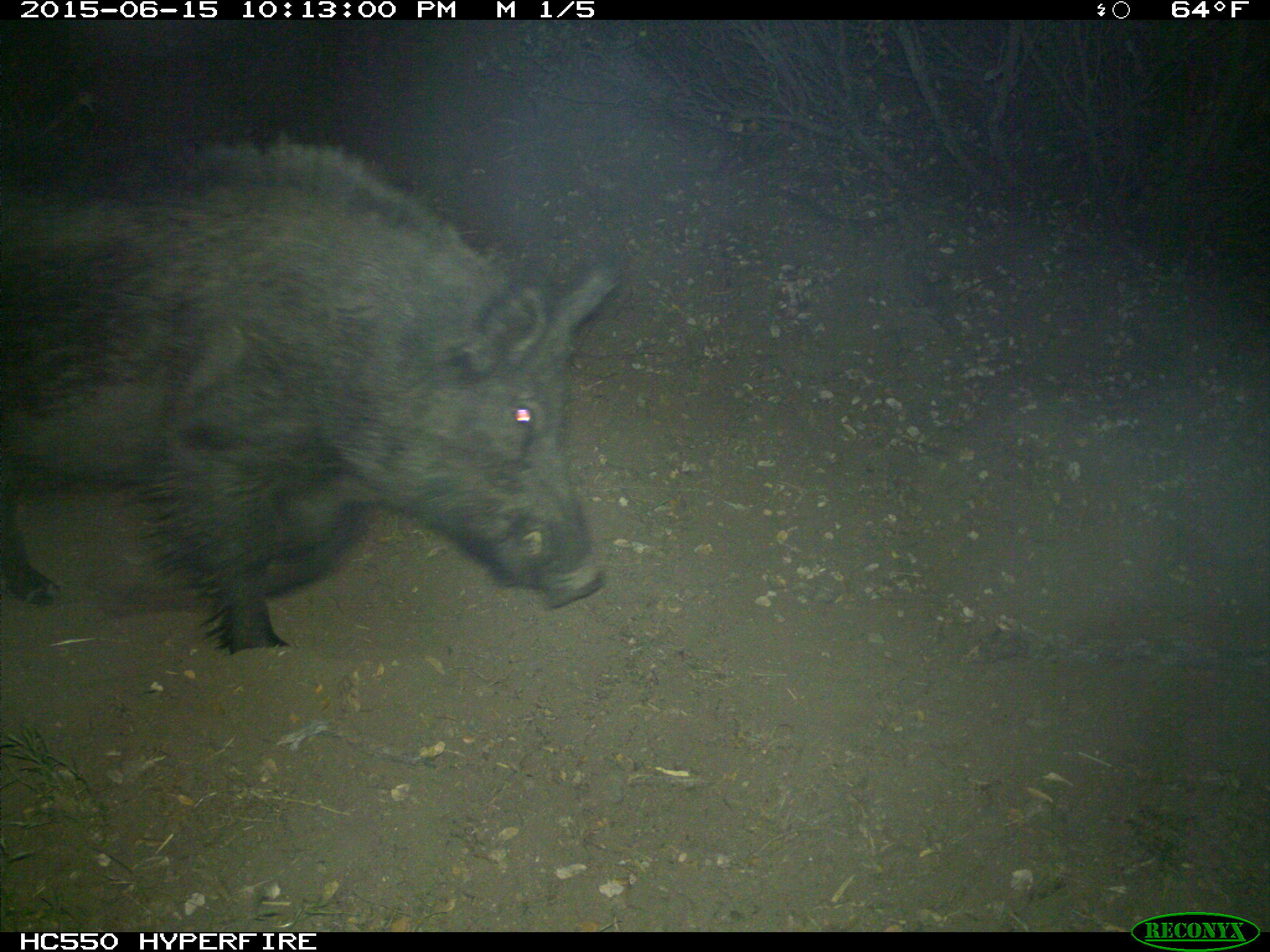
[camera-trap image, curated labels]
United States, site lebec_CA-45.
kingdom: Animalia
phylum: Chordata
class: Mammalia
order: Artiodactyla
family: Suidae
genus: Sus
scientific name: Sus scrofa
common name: wild boar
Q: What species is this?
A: Sus scrofa (wild boar).